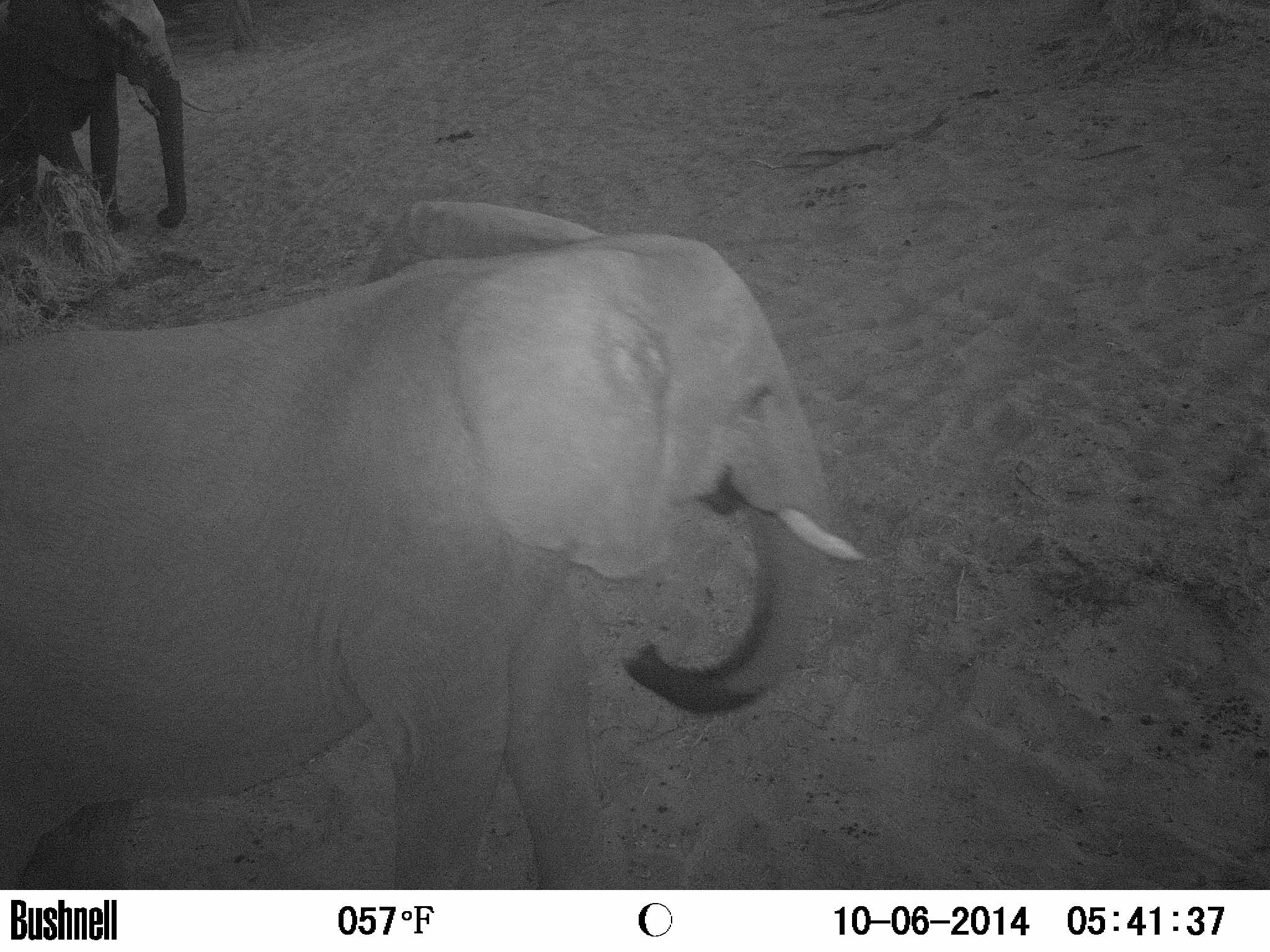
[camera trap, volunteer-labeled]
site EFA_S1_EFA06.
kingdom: Animalia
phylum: Chordata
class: Mammalia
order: Proboscidea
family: Elephantidae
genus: Loxodonta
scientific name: Loxodonta africana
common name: african bush elephant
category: elephant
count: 2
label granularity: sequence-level